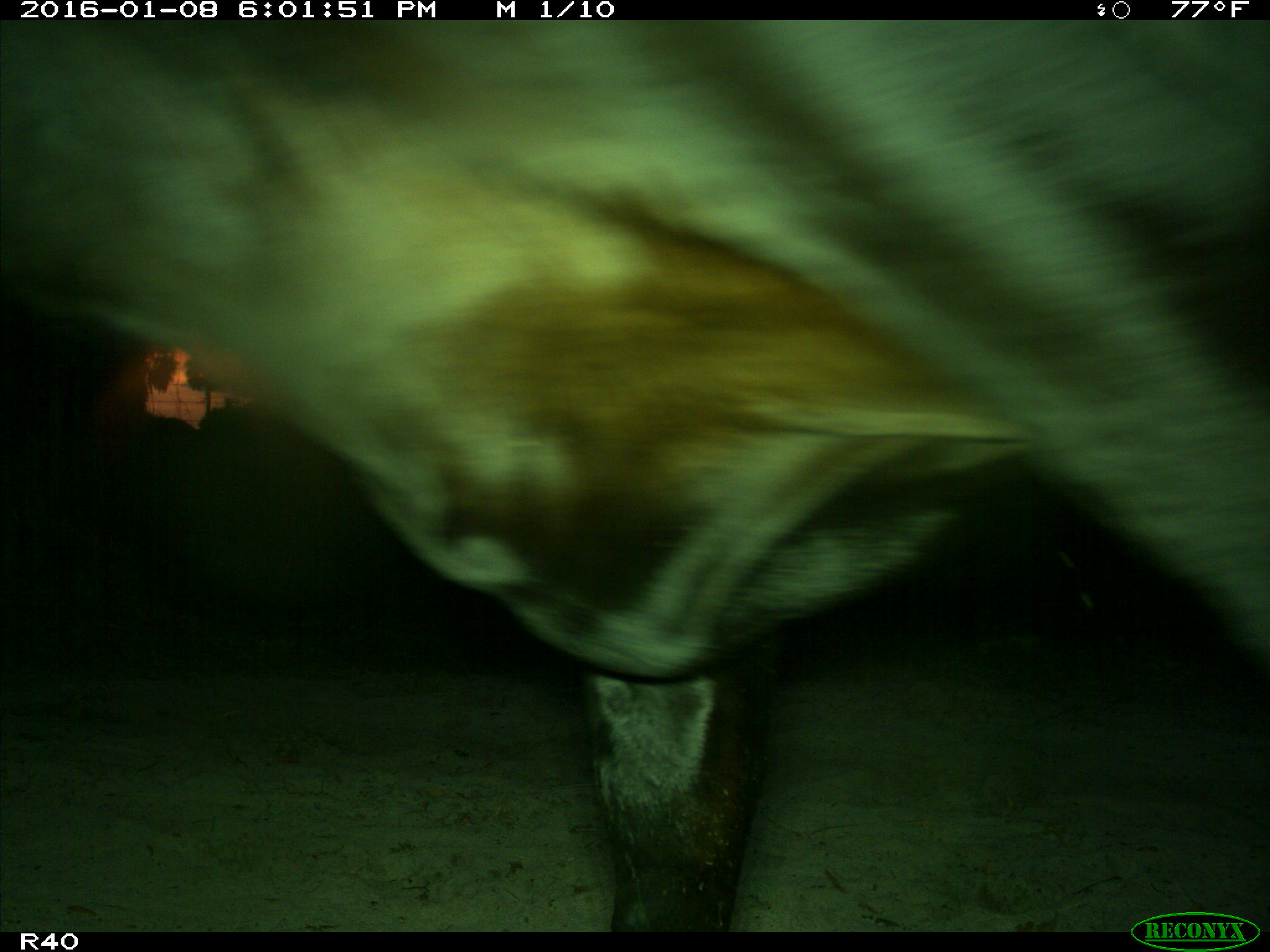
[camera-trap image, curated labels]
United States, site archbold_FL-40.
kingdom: Animalia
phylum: Chordata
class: Mammalia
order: Artiodactyla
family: Bovidae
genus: Bos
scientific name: Bos taurus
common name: domestic cow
Bos taurus (domestic cow).